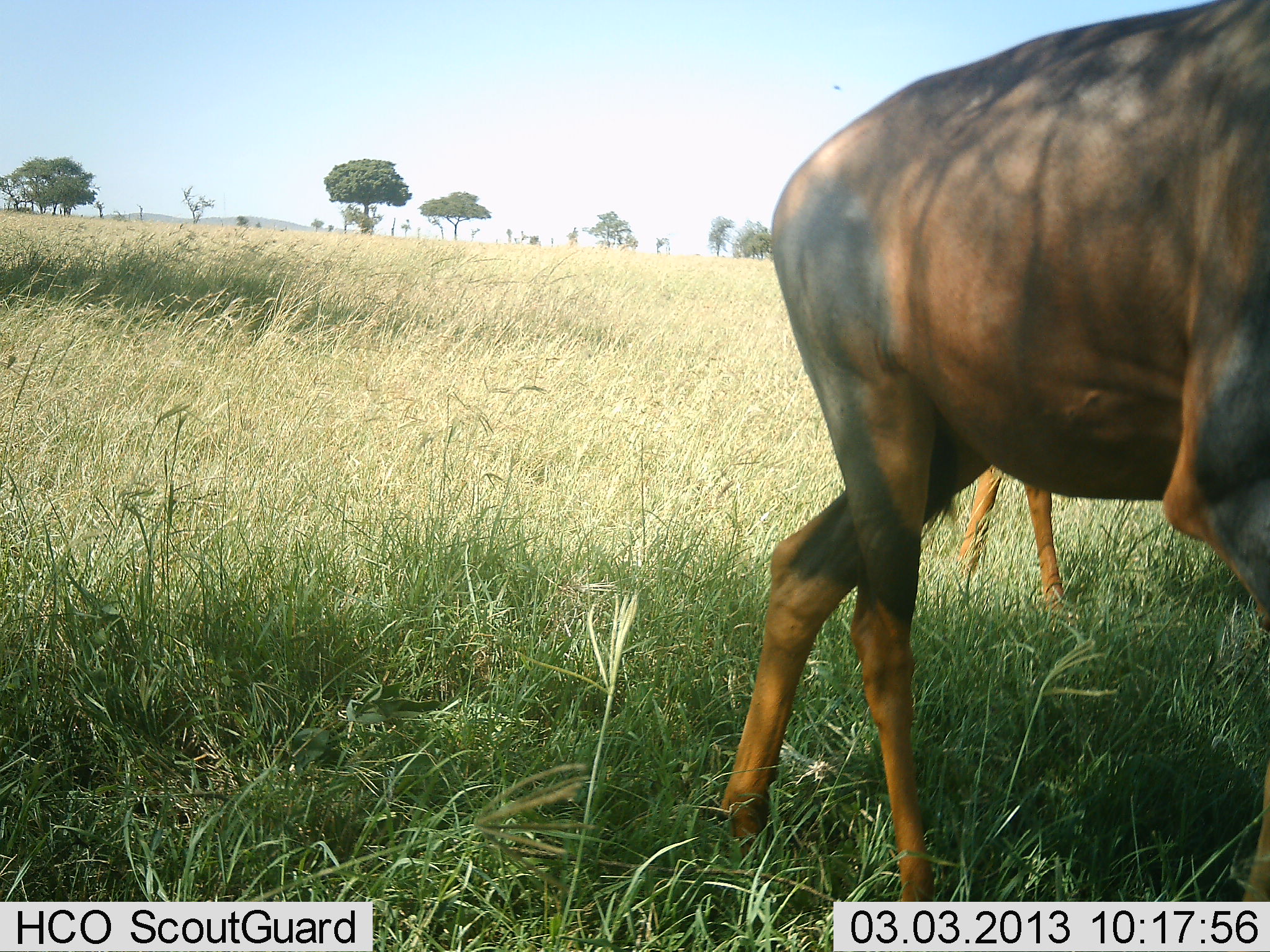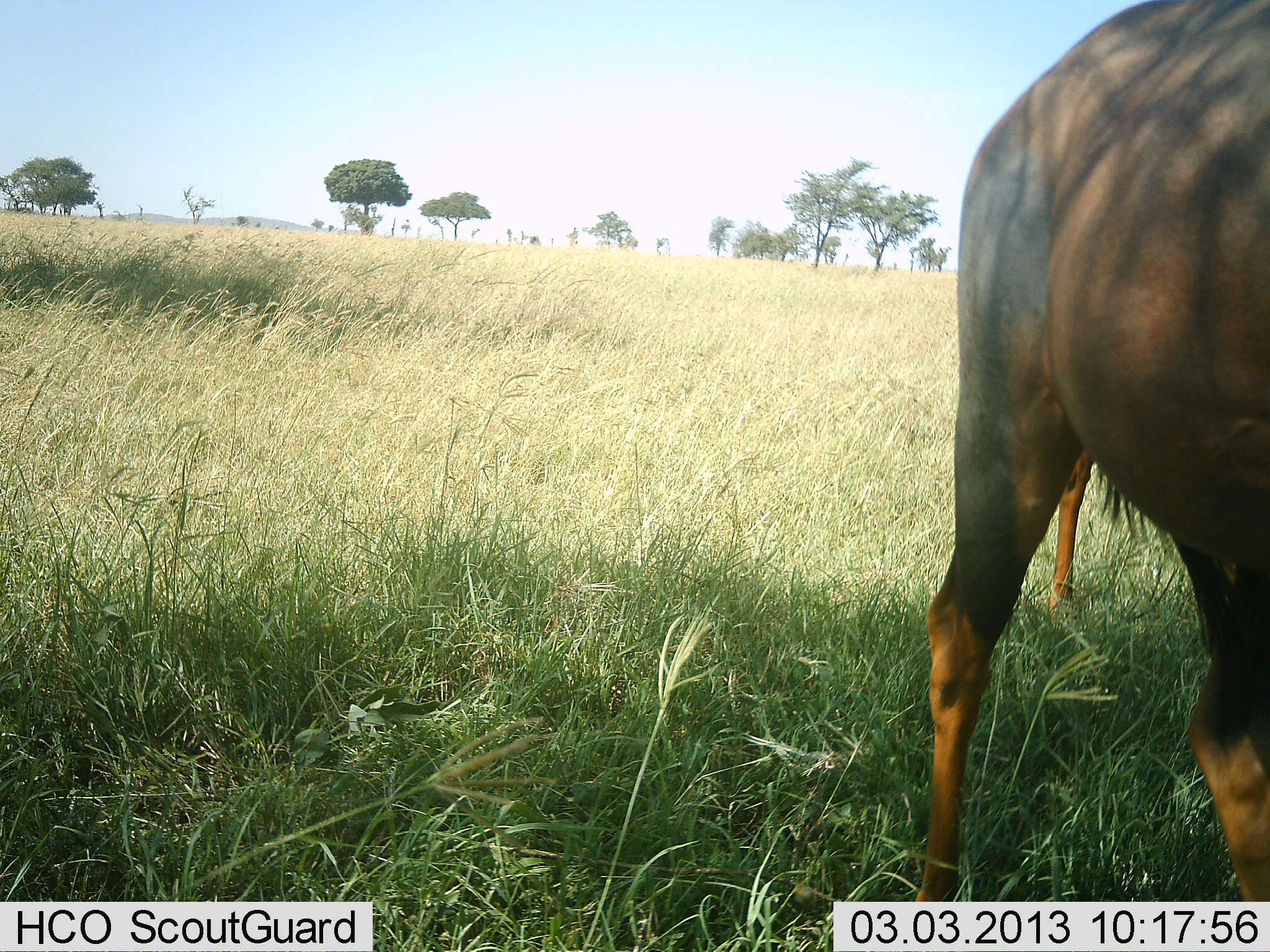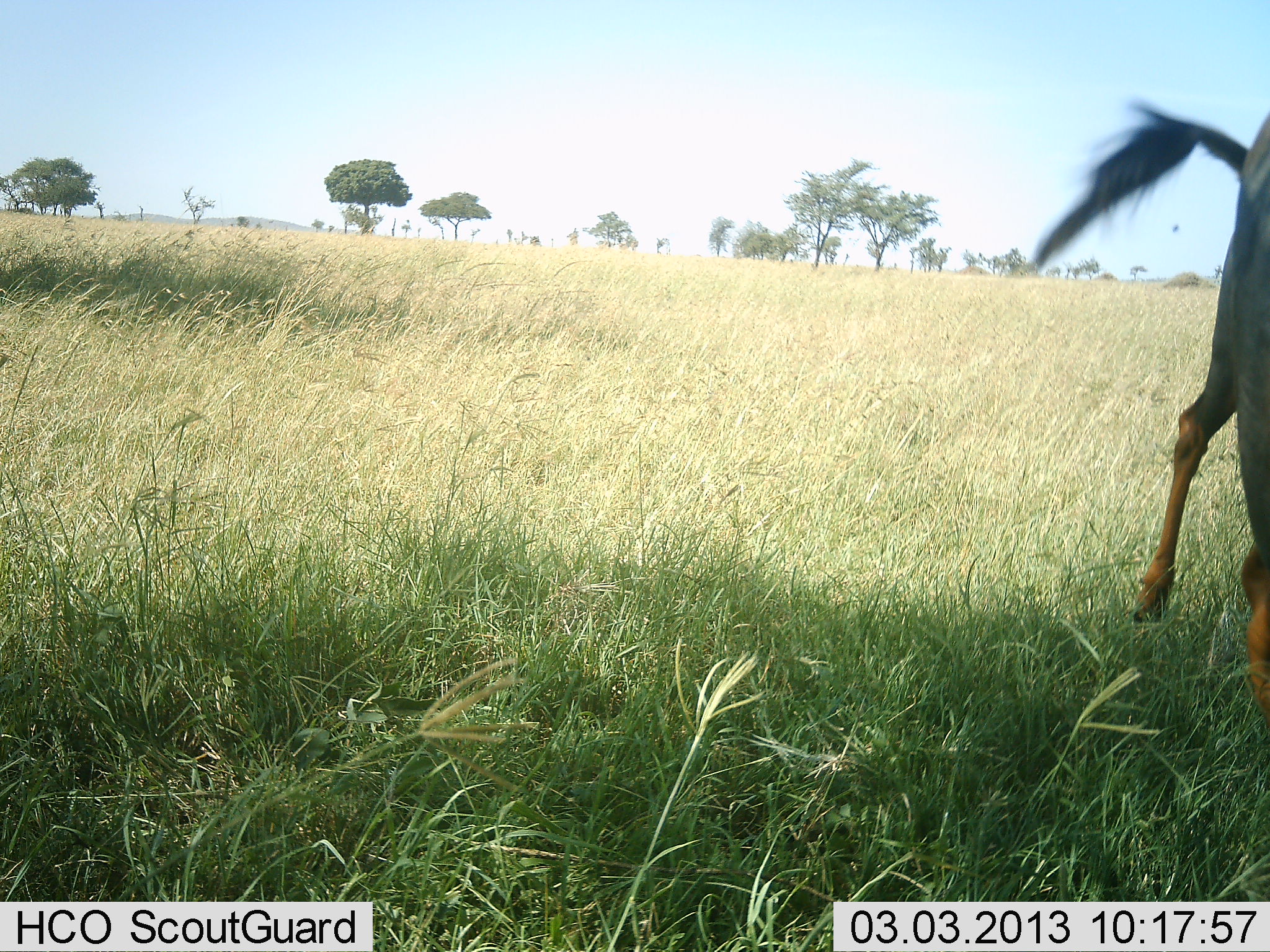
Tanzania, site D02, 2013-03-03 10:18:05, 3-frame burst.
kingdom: Animalia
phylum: Chordata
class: Mammalia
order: Artiodactyla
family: Bovidae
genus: Damaliscus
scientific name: Damaliscus lunatus jimela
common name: topi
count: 2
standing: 18%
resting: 0%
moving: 82%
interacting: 0%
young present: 0%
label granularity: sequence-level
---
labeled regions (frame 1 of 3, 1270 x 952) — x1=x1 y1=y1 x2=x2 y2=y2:
animal: x1=714 y1=0 x2=1270 y2=902; x1=948 y1=459 x2=1085 y2=621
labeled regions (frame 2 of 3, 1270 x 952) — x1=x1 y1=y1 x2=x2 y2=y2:
animal: x1=918 y1=0 x2=1270 y2=892; x1=1050 y1=438 x2=1094 y2=626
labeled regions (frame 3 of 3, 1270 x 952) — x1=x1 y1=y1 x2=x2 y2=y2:
animal: x1=1024 y1=94 x2=1270 y2=725